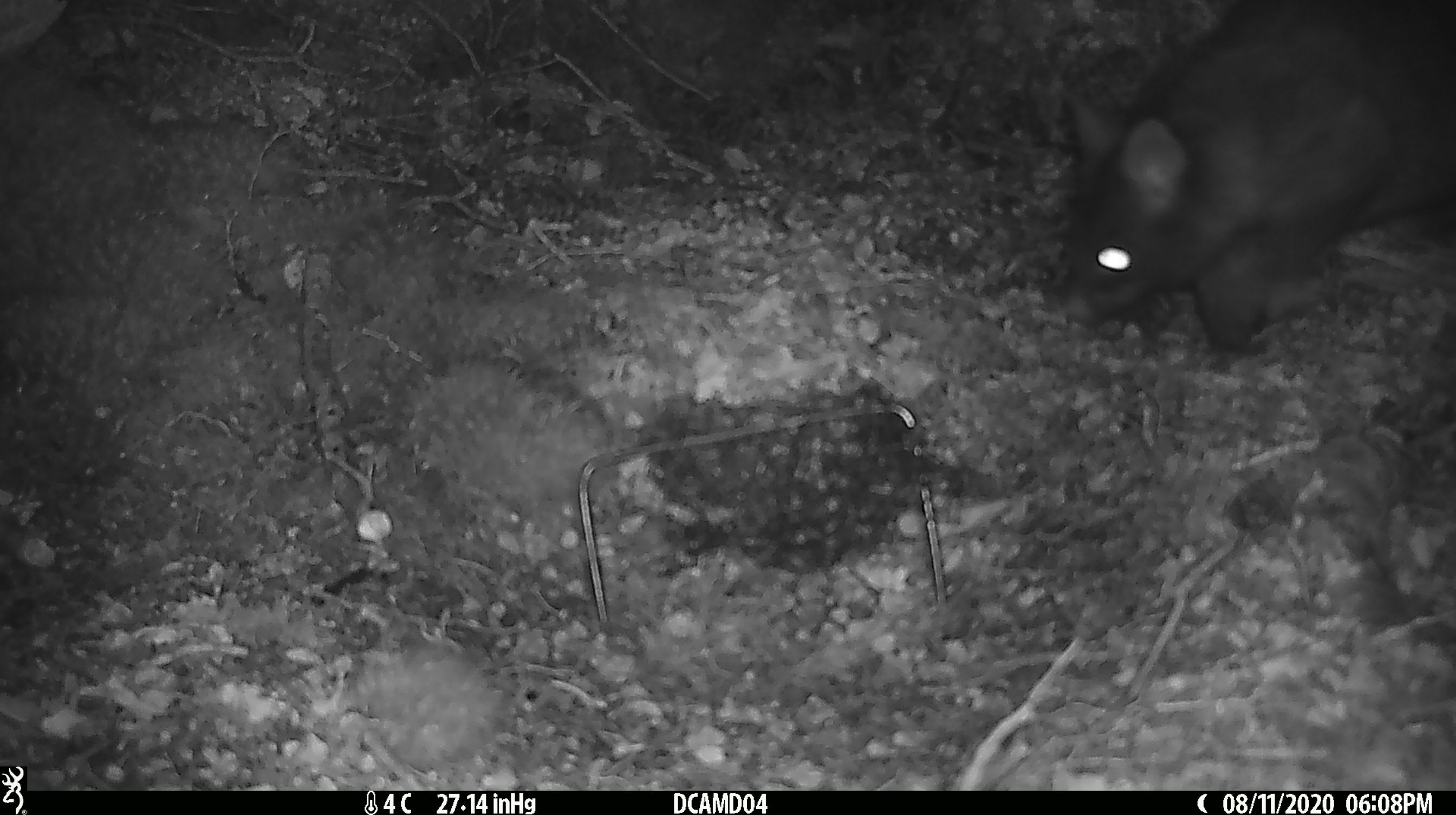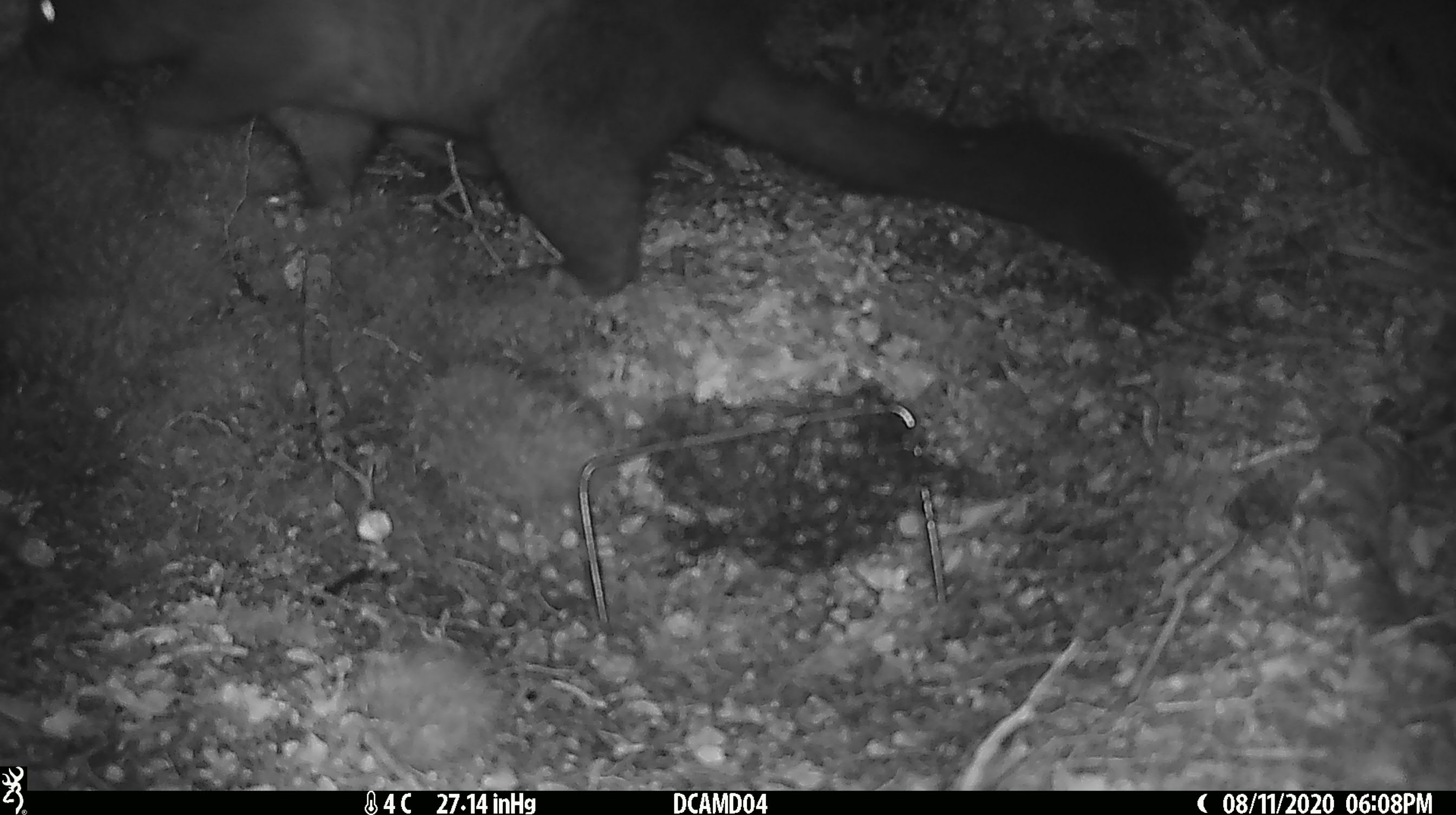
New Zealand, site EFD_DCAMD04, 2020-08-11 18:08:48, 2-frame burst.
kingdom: Animalia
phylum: Chordata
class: Mammalia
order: Diprotodontia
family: Phalangeridae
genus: Trichosurus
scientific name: Trichosurus vulpecula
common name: common brushtail possum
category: possum